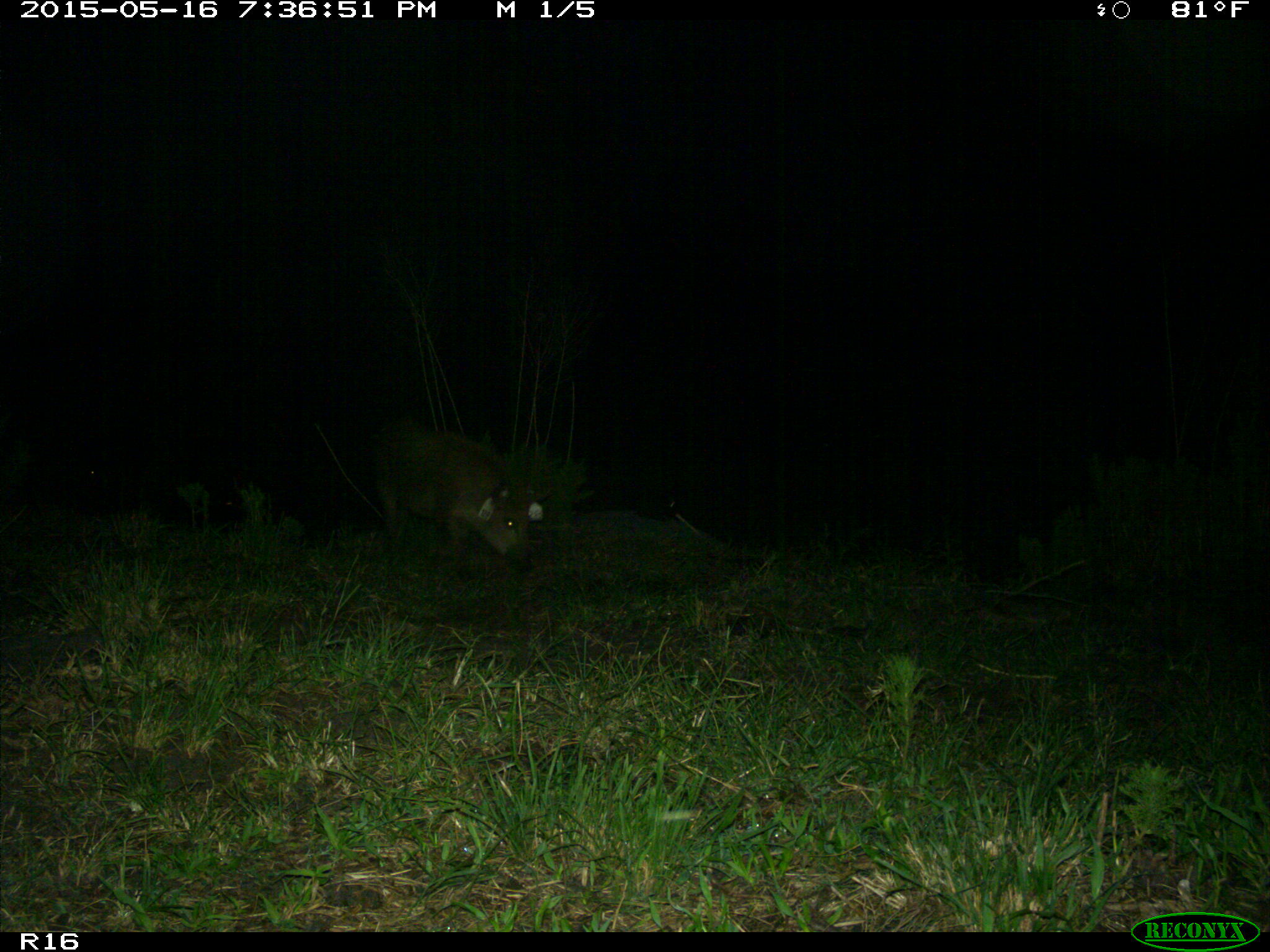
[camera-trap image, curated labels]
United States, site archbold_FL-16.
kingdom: Animalia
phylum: Chordata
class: Mammalia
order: Artiodactyla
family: Suidae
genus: Sus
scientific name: Sus scrofa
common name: wild boar